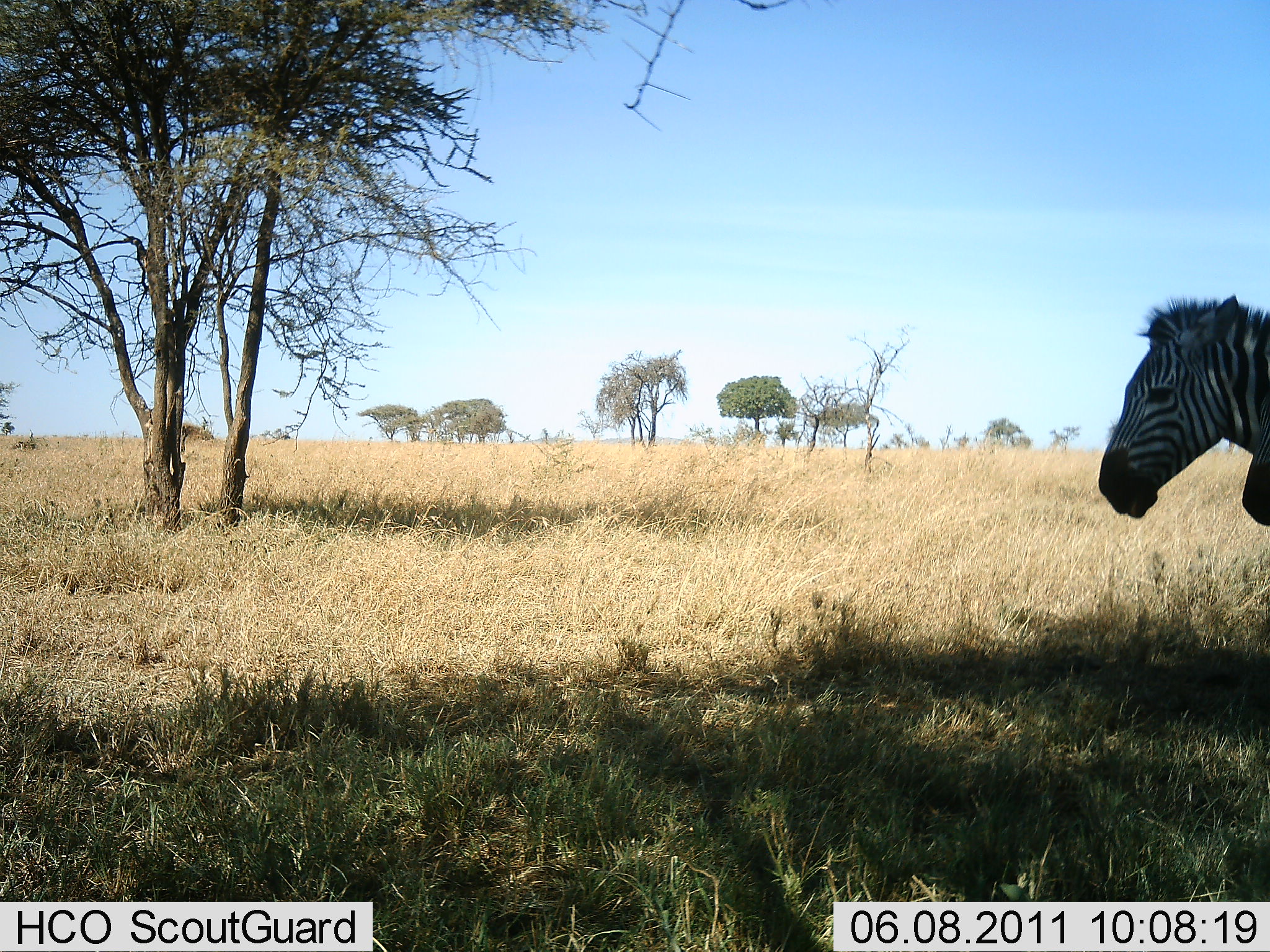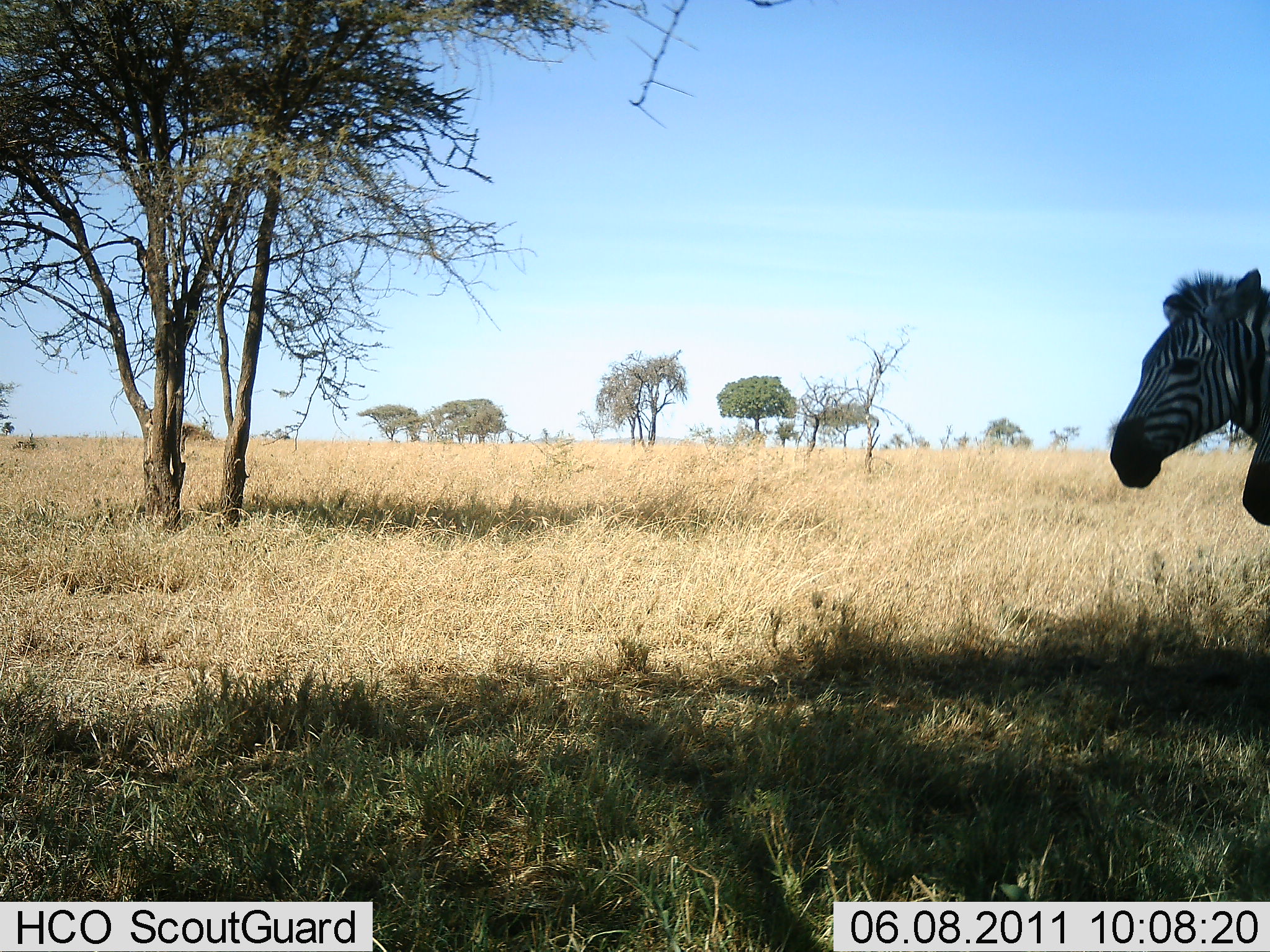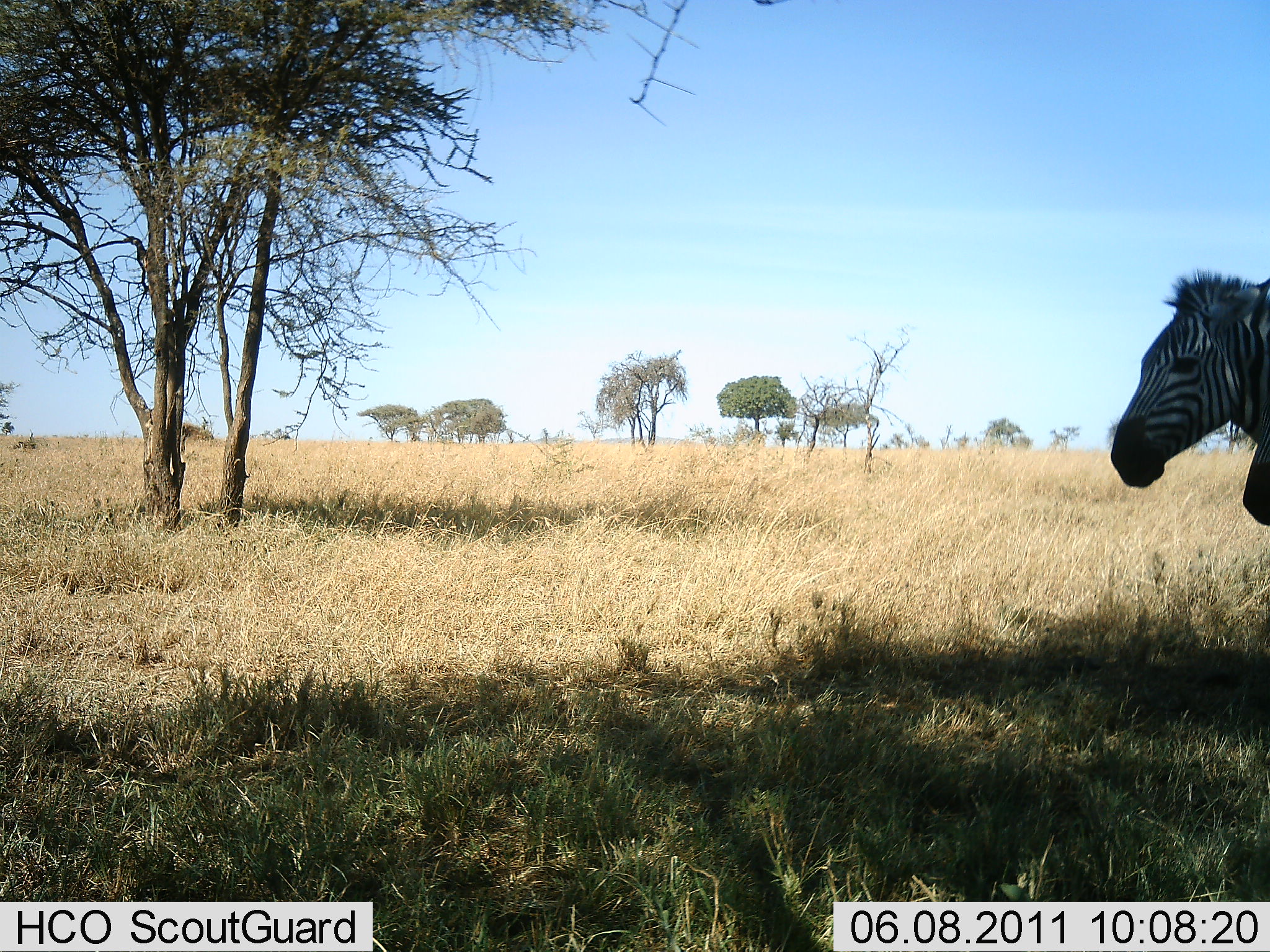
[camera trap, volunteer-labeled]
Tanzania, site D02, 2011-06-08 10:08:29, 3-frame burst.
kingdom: Animalia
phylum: Chordata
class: Mammalia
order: Perissodactyla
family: Equidae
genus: Equus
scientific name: Equus quagga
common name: plains zebra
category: zebra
Zebra (plains zebra) (Equus quagga), count 1. Behavior (volunteer vote fractions): standing 82%, resting 0%, moving 9%, interacting 0%. Young present (vote fraction): 0%. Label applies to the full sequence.